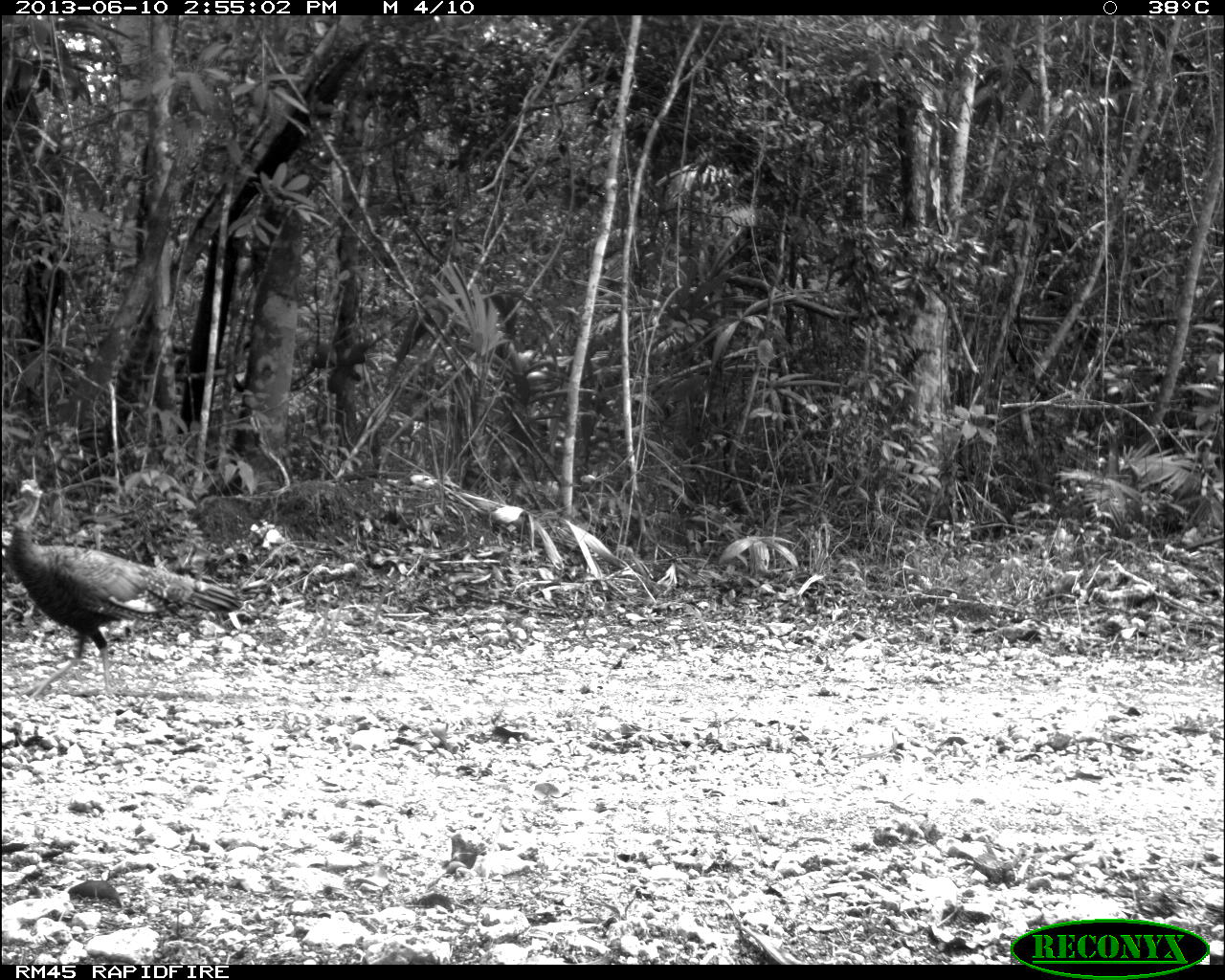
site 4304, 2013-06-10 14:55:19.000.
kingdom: Animalia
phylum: Chordata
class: Aves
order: Galliformes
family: Phasianidae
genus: Meleagris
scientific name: Meleagris ocellata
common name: ocellated turkey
Meleagris ocellata (ocellated turkey), count 2.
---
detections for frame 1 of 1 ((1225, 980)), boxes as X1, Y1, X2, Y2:
meleagris ocellata: 5, 478, 243, 700